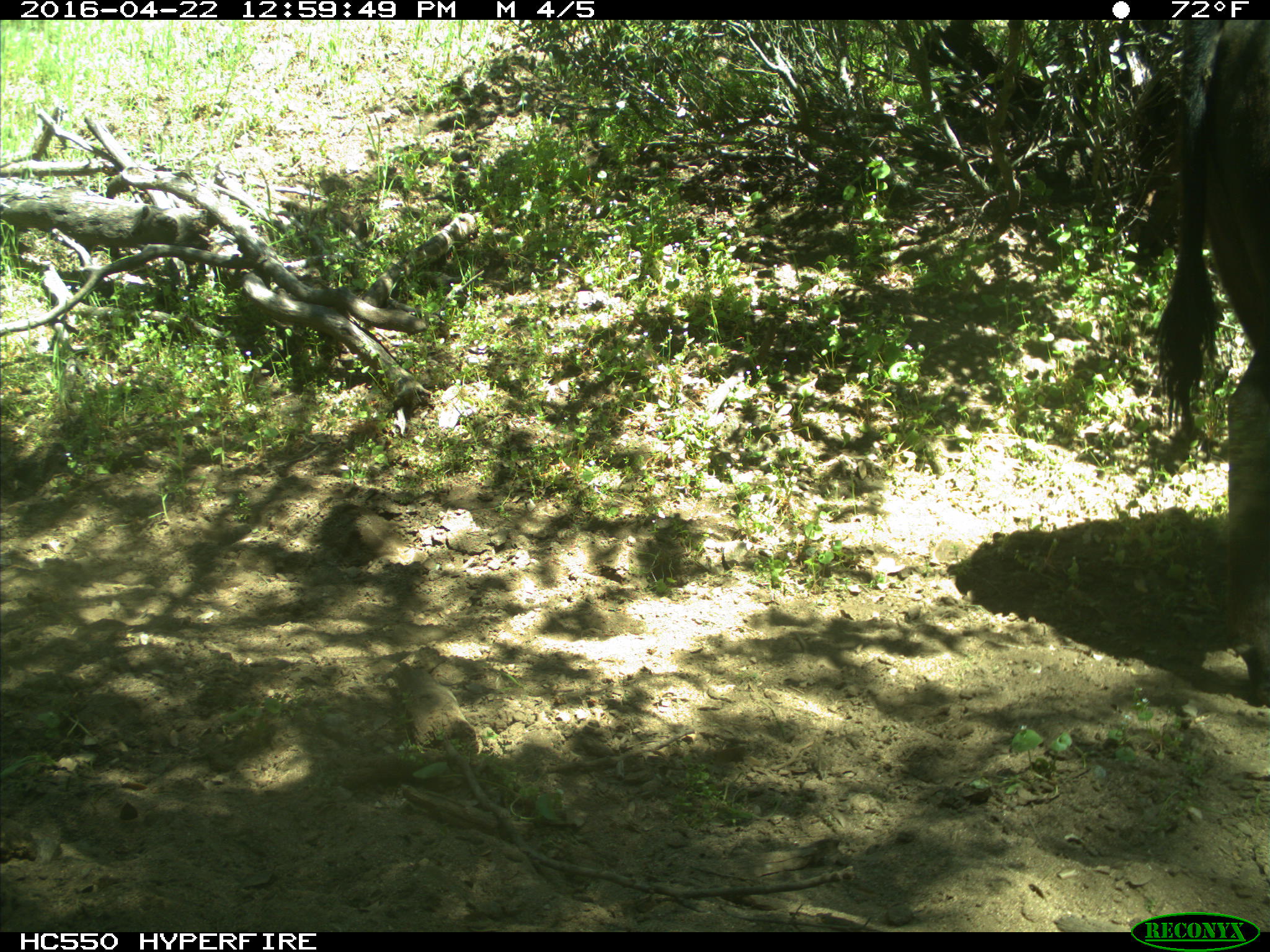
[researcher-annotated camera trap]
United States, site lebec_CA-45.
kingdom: Animalia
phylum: Chordata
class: Mammalia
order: Artiodactyla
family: Bovidae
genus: Bos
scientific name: Bos taurus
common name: domestic cow